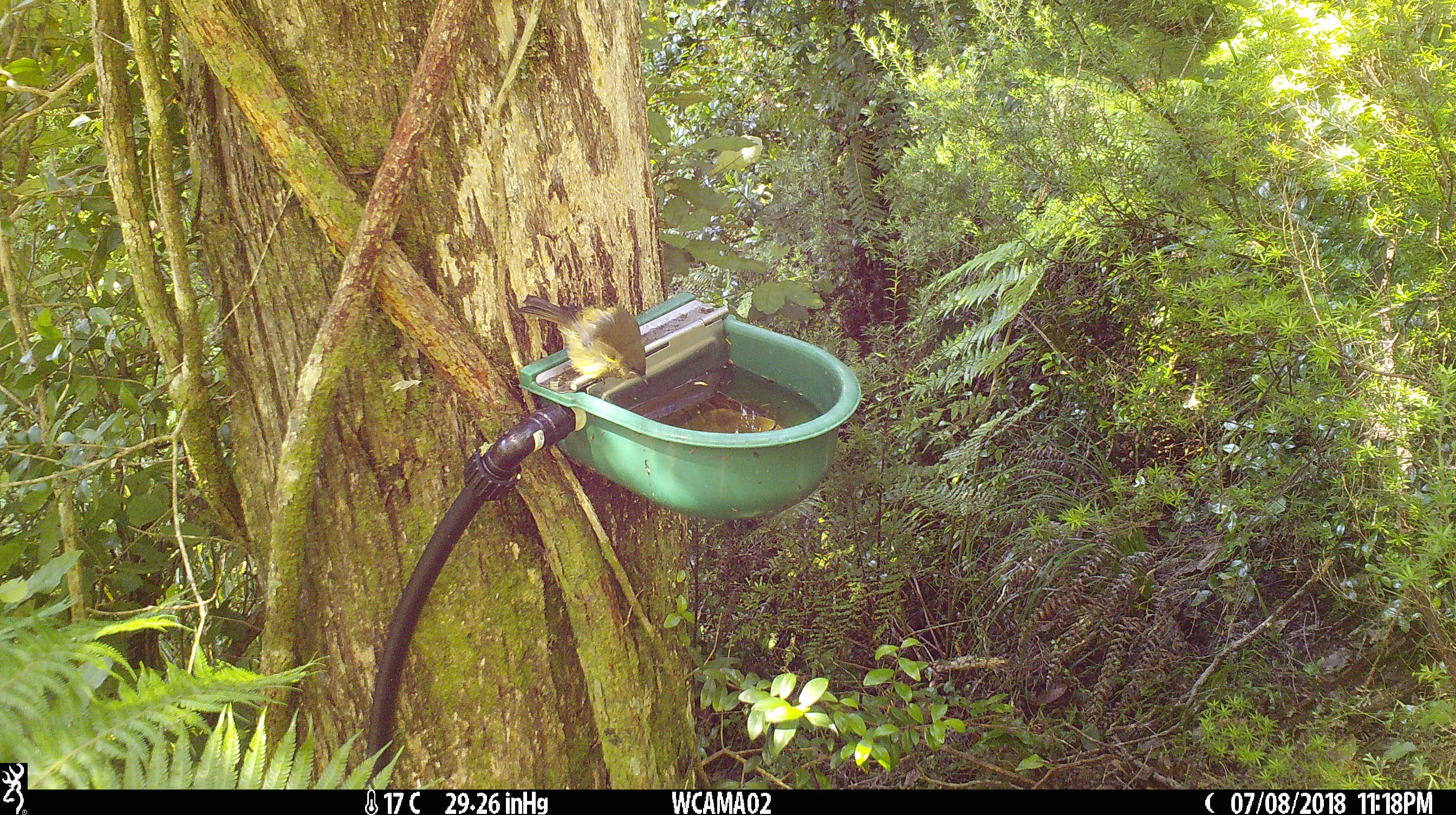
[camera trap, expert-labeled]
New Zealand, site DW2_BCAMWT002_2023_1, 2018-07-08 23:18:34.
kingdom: Animalia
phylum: Chordata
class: Aves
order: Passeriformes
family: Meliphagidae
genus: Anthornis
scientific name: Anthornis melanura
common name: new zealand bellbird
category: bellbird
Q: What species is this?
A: Bellbird (new zealand bellbird) (Anthornis melanura).